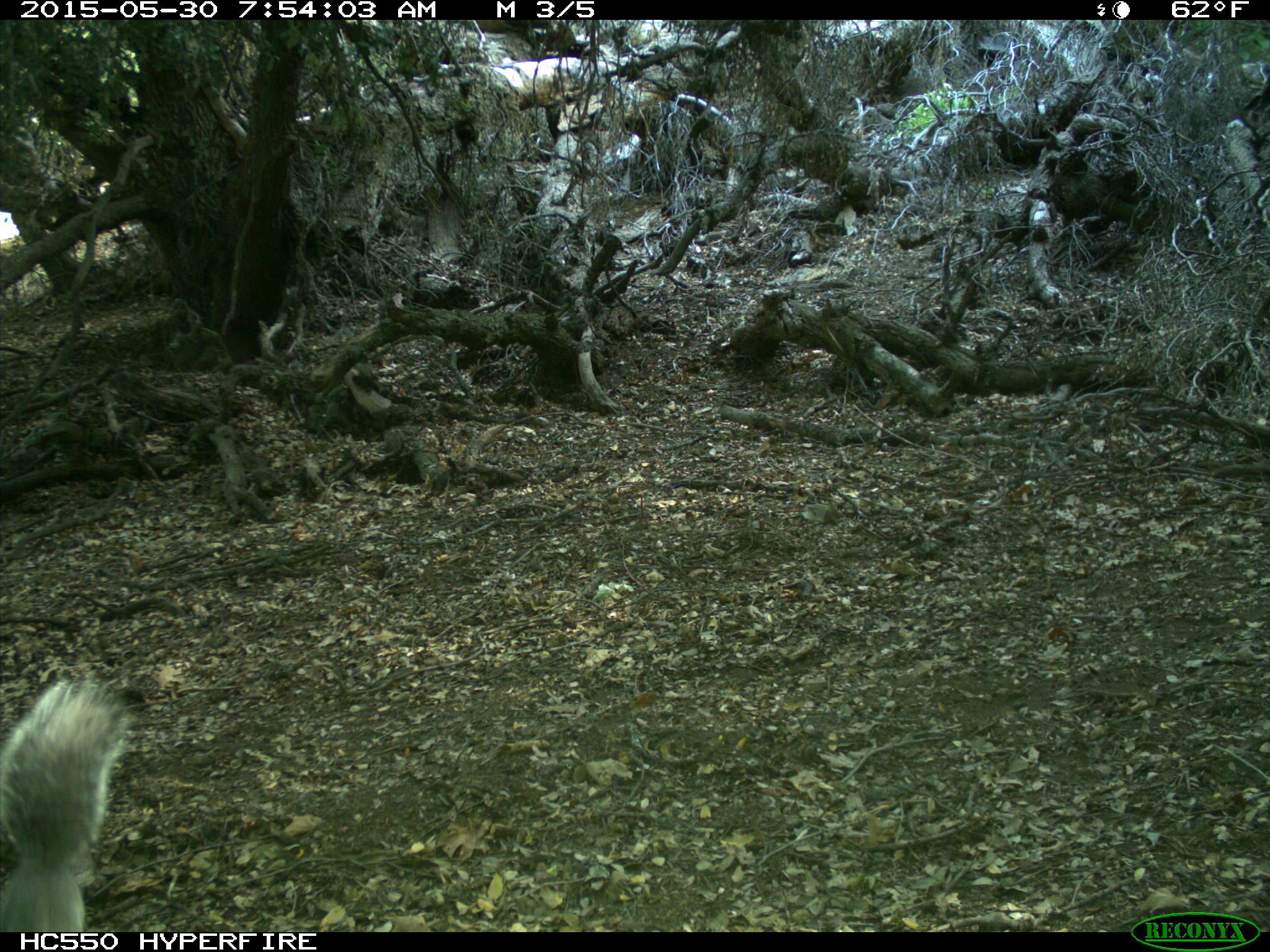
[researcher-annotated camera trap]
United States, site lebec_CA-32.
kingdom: Animalia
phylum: Chordata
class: Mammalia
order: Rodentia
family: Sciuridae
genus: Sciurus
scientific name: Sciurus carolinensis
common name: eastern gray squirrel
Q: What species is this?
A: Sciurus carolinensis (eastern gray squirrel).